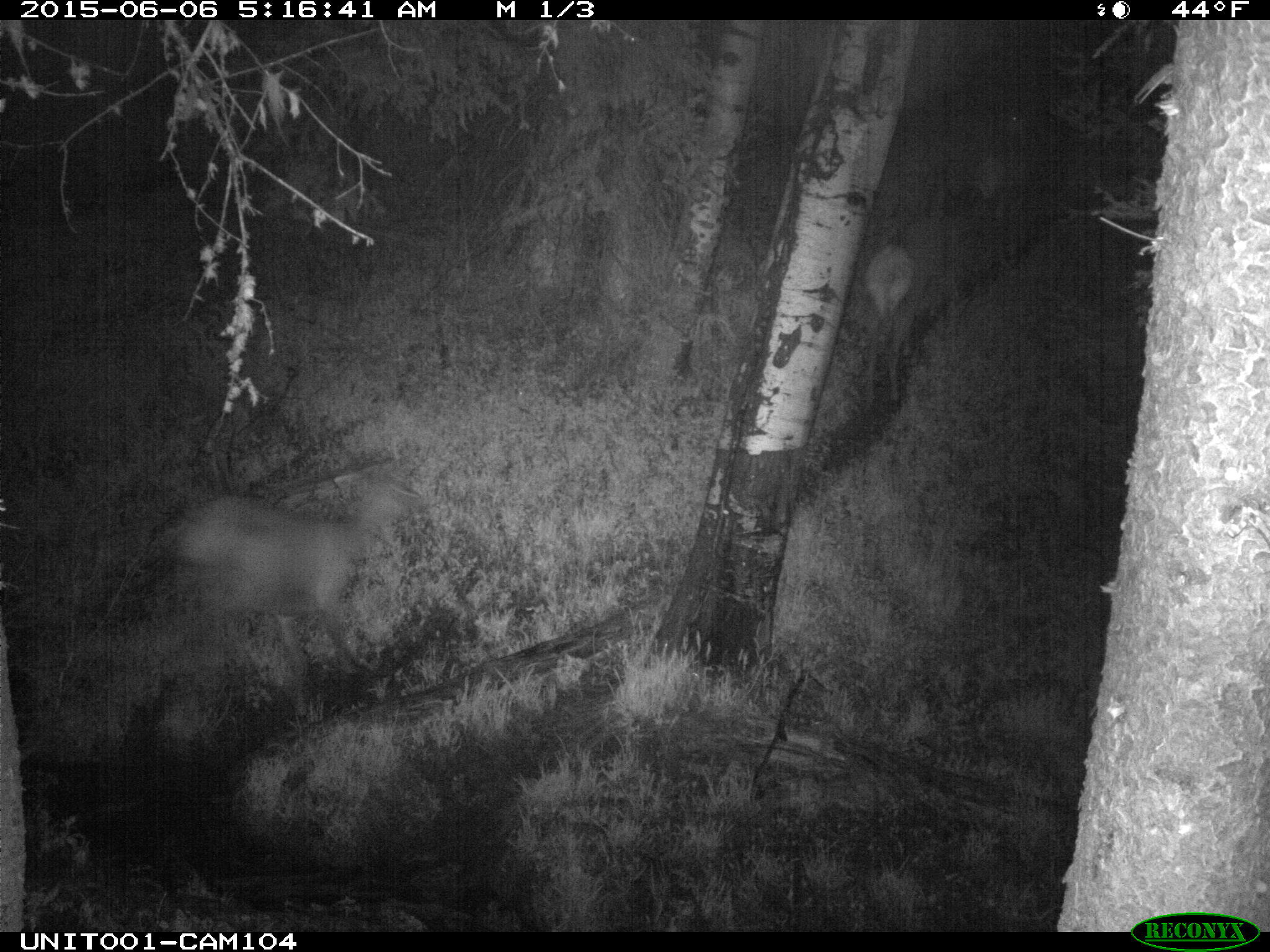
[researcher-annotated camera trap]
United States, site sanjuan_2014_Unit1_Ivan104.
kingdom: Animalia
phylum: Chordata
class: Mammalia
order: Artiodactyla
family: Cervidae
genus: Cervus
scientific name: Cervus elaphus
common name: red deer